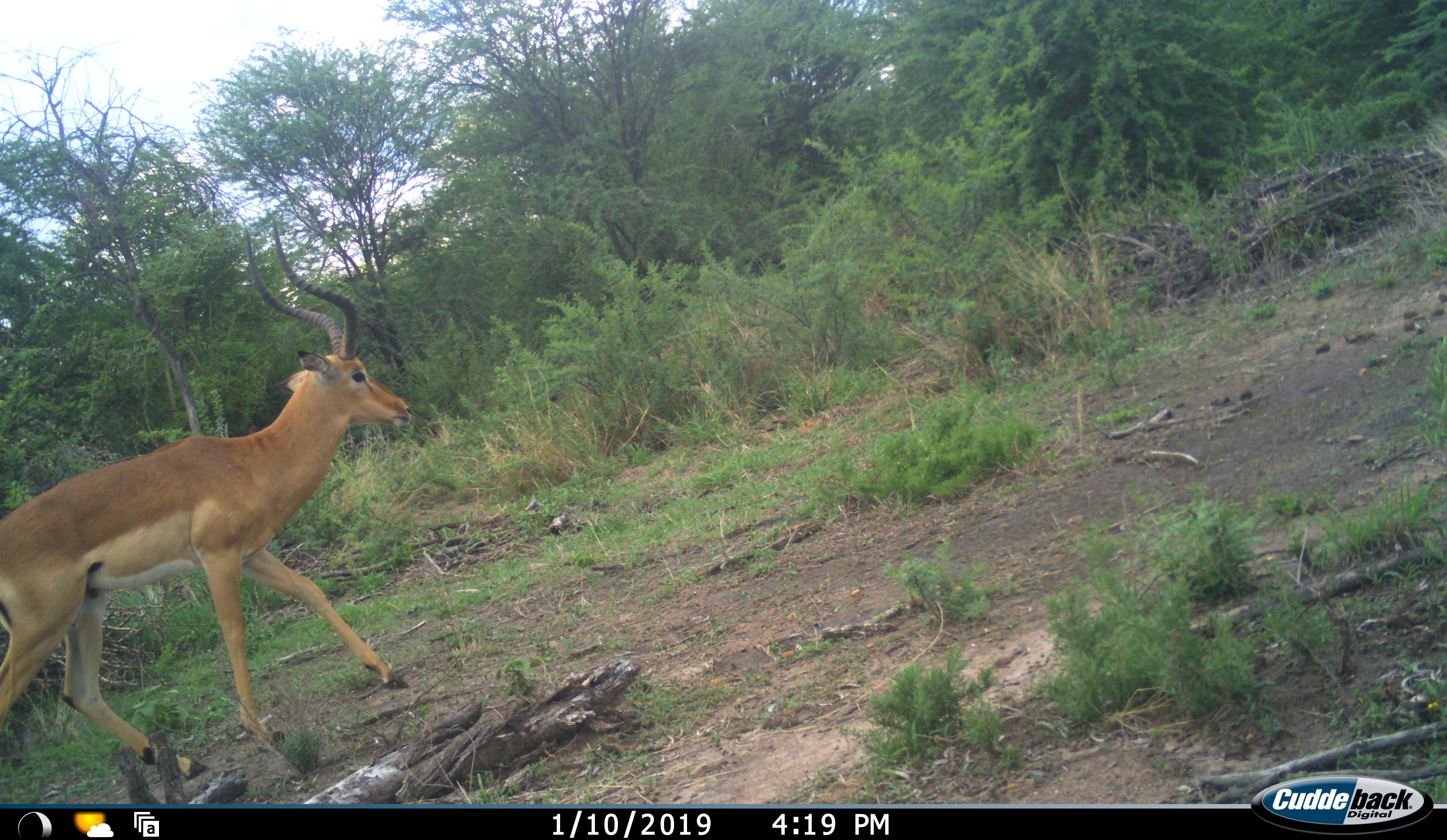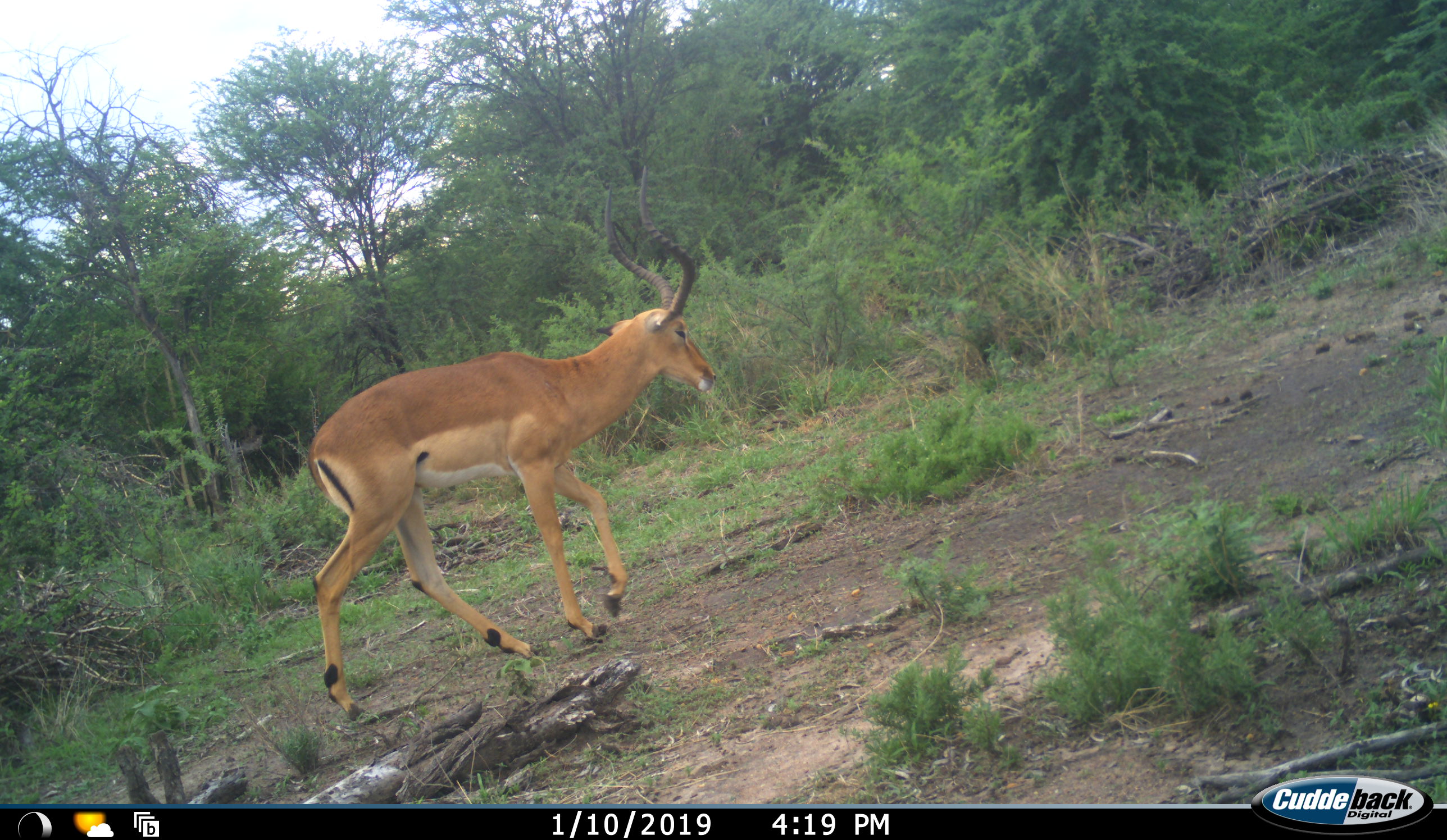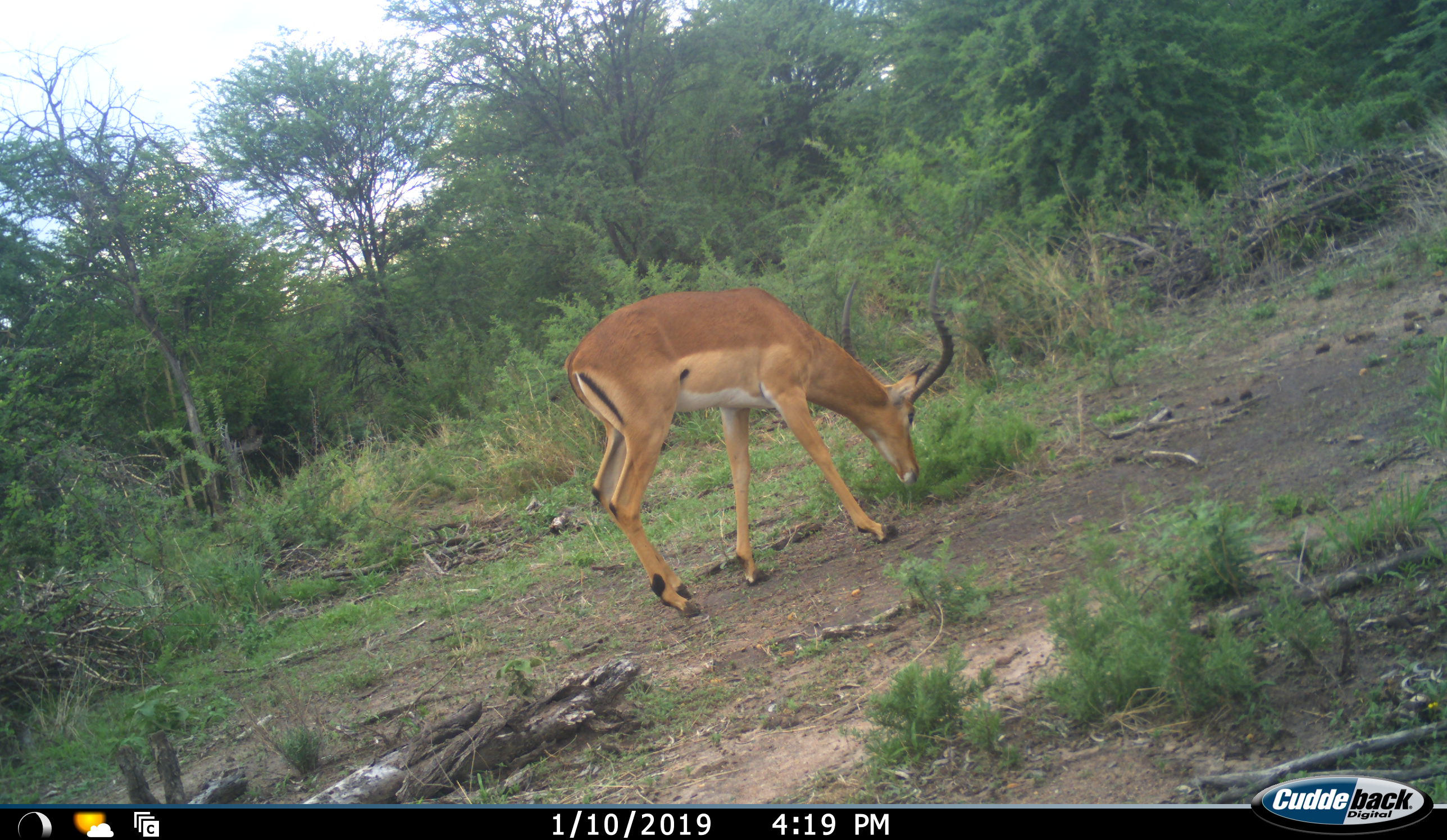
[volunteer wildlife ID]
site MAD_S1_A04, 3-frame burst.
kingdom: Animalia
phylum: Chordata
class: Mammalia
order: Artiodactyla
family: Bovidae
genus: Aepyceros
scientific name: Aepyceros melampus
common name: impala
Impala (Aepyceros melampus), count 1. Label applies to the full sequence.